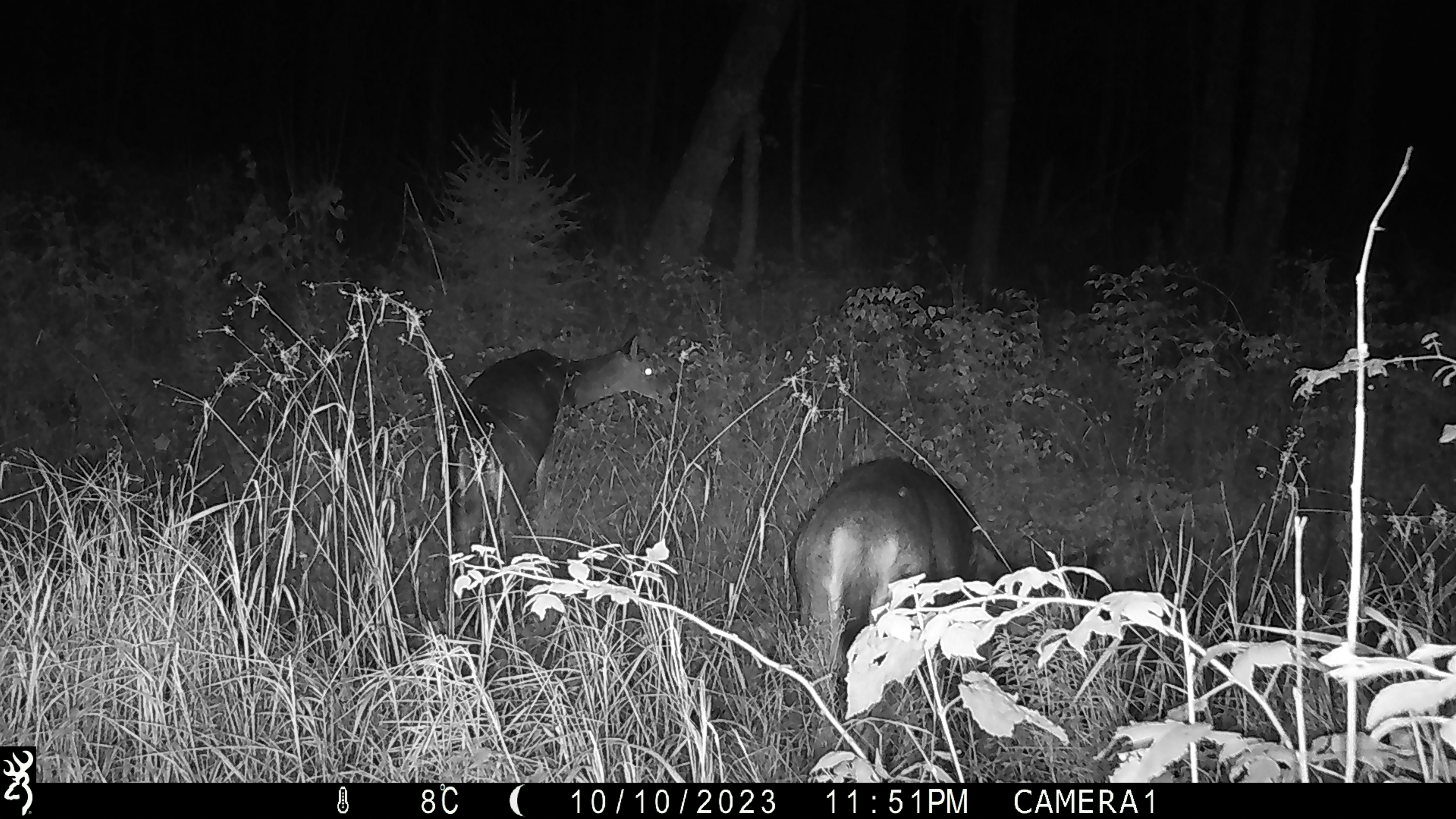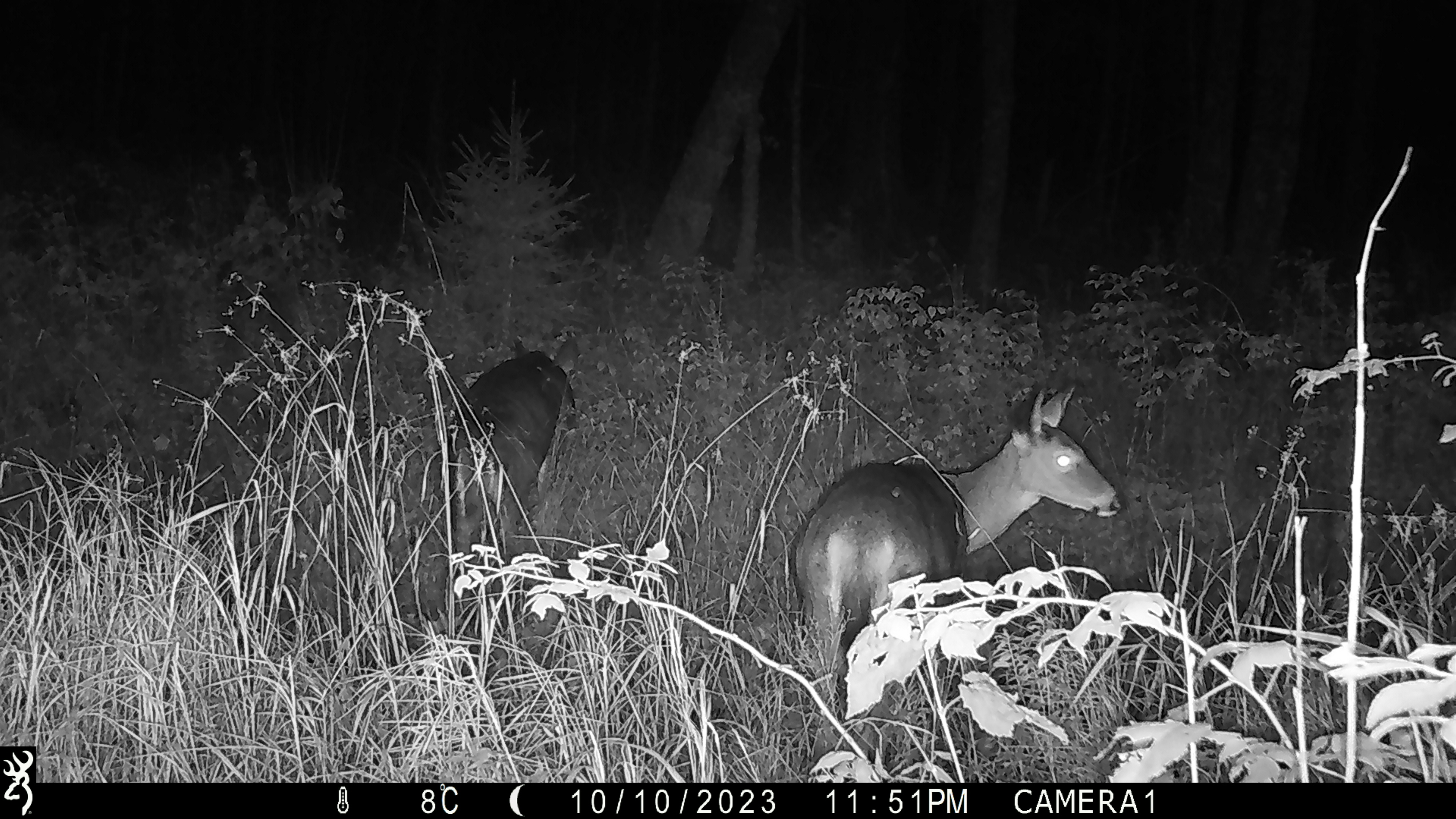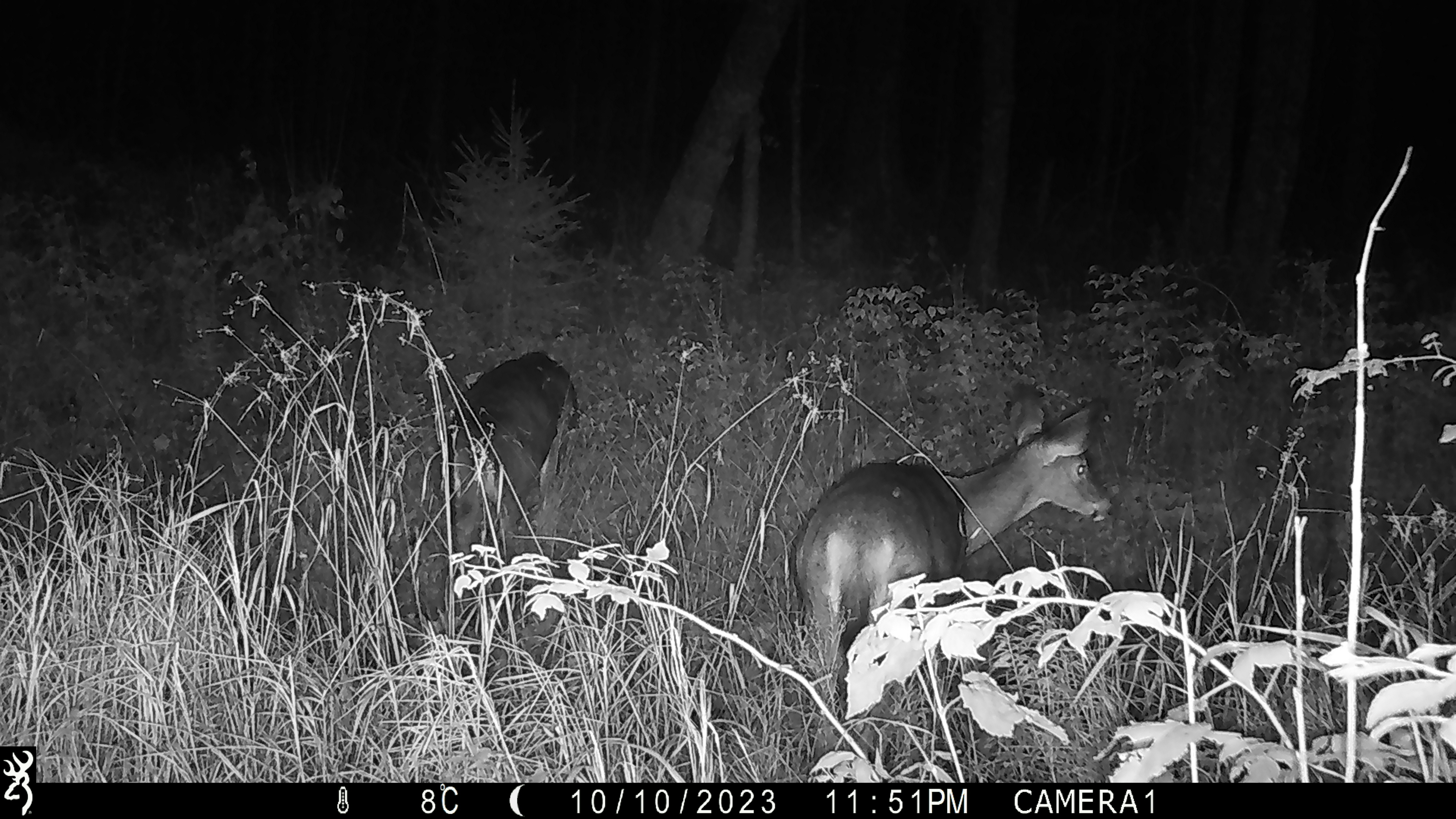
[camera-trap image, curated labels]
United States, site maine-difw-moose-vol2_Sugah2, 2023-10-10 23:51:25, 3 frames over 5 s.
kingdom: Animalia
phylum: Chordata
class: Mammalia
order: Artiodactyla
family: Cervidae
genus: Odocoileus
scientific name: Odocoileus virginianus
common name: white-tailed deer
White-tailed deer (Odocoileus virginianus).